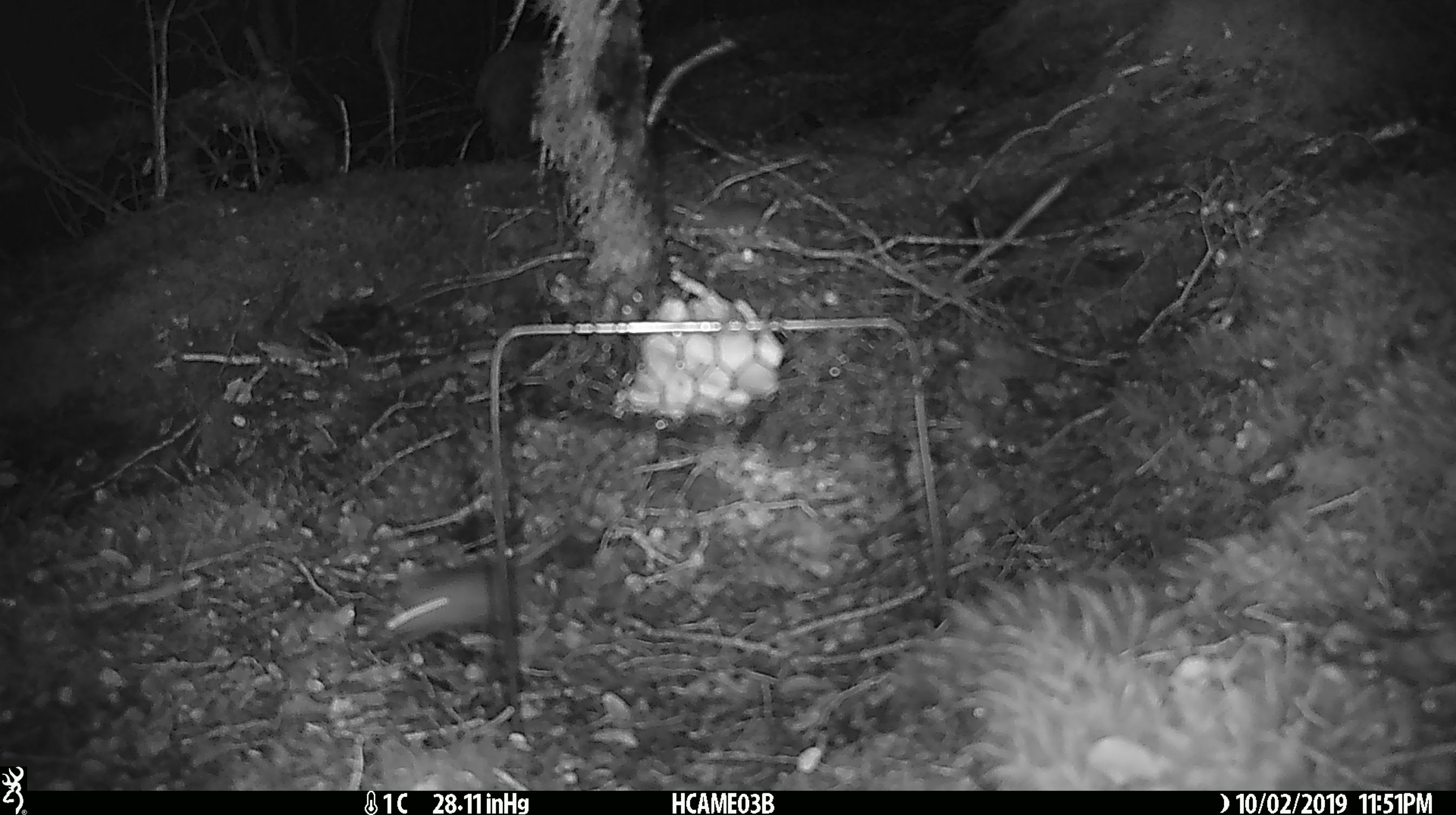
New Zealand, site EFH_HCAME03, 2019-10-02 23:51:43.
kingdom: Animalia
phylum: Chordata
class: Mammalia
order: Rodentia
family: Muridae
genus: Mus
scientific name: Mus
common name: mouse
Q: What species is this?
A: Mouse (Mus).